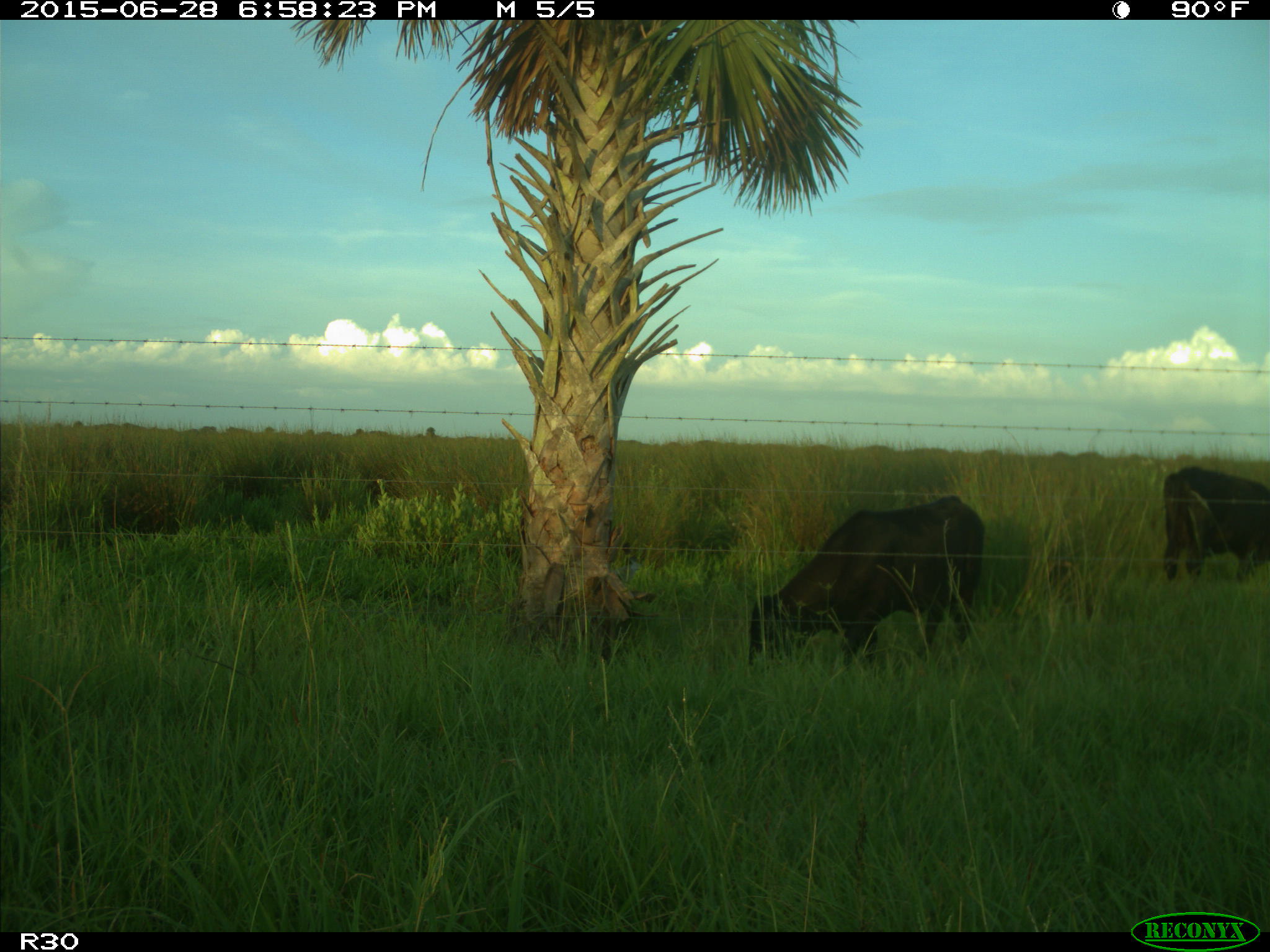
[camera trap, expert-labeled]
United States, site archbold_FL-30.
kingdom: Animalia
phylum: Chordata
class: Mammalia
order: Artiodactyla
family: Bovidae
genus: Bos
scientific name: Bos taurus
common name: domestic cow